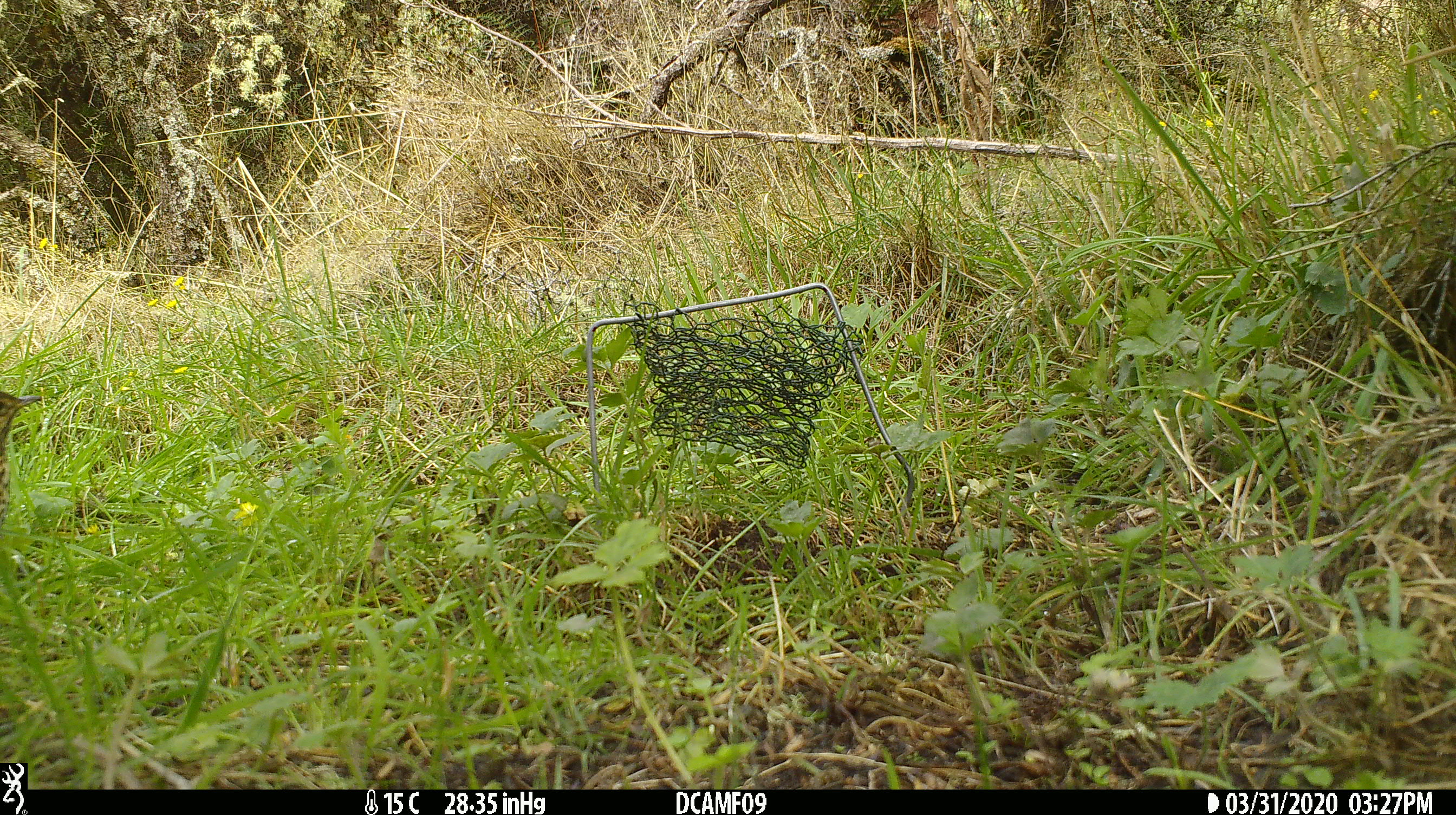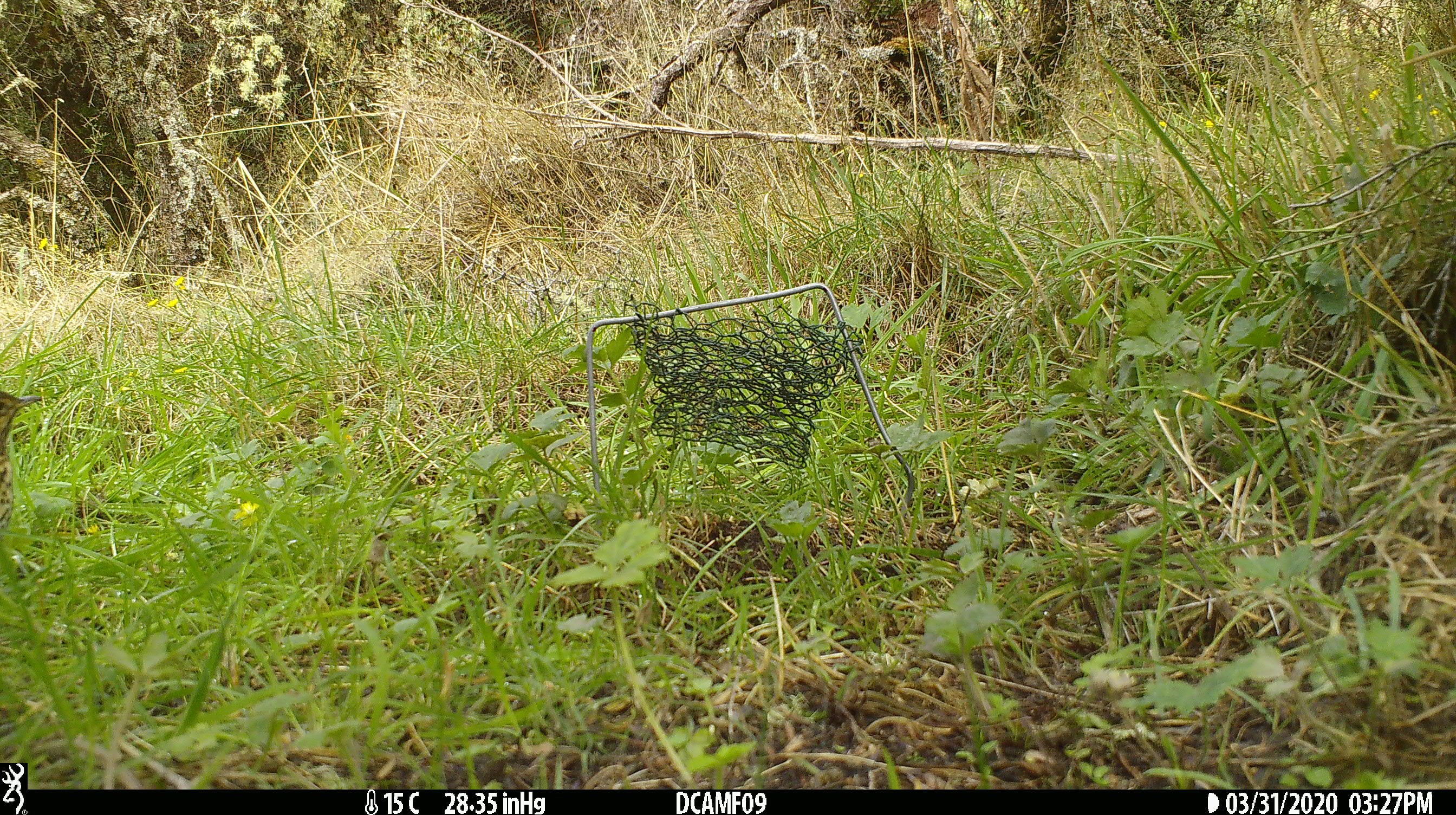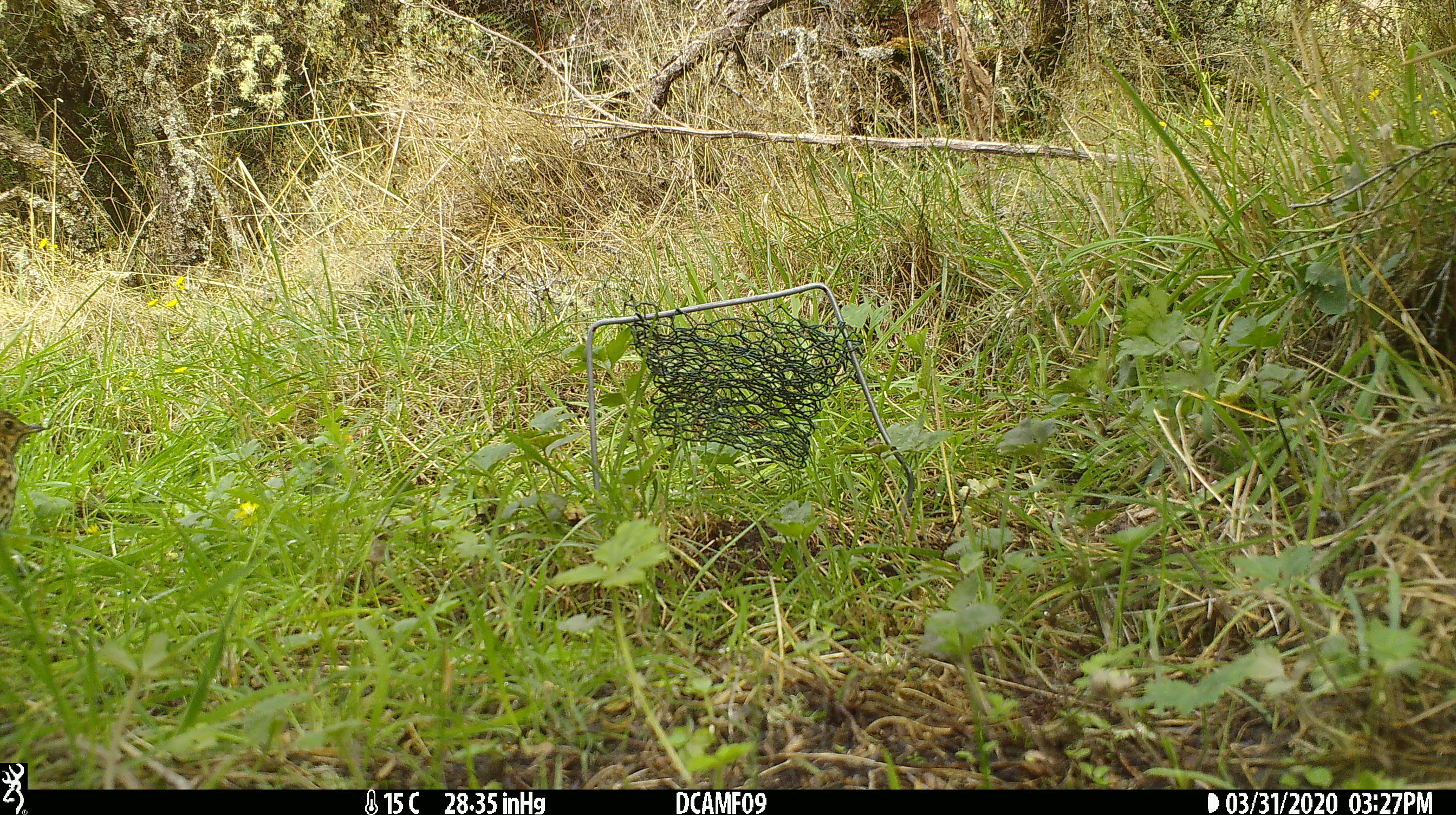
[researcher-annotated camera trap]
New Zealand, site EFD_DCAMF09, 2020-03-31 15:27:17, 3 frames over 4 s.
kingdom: Animalia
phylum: Chordata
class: Aves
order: Passeriformes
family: Turdidae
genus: Turdus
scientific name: Turdus philomelos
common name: song thrush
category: thrush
Thrush (song thrush) (Turdus philomelos).